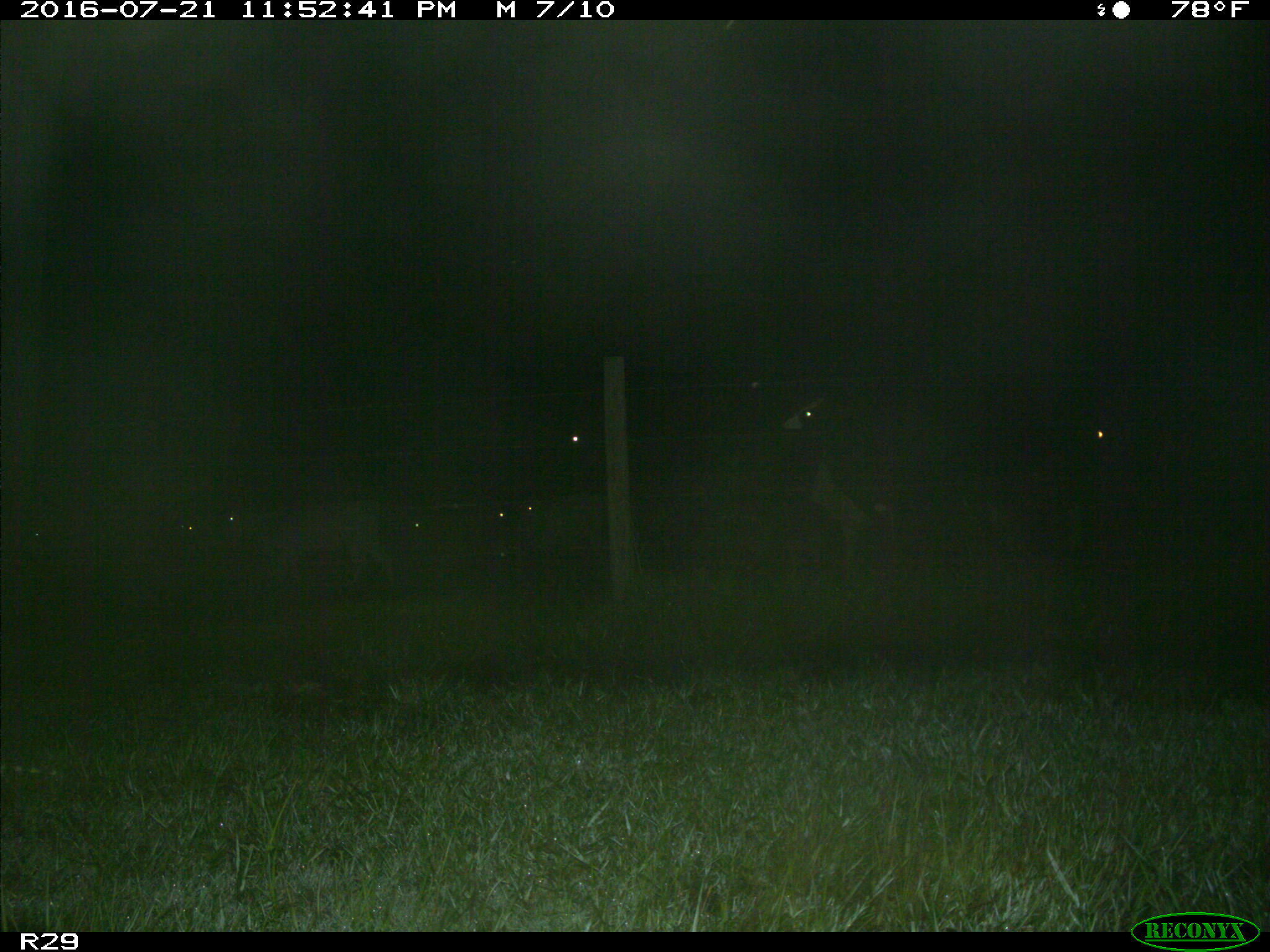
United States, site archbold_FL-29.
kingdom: Animalia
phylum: Chordata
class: Mammalia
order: Artiodactyla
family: Bovidae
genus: Bos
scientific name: Bos taurus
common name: domestic cow